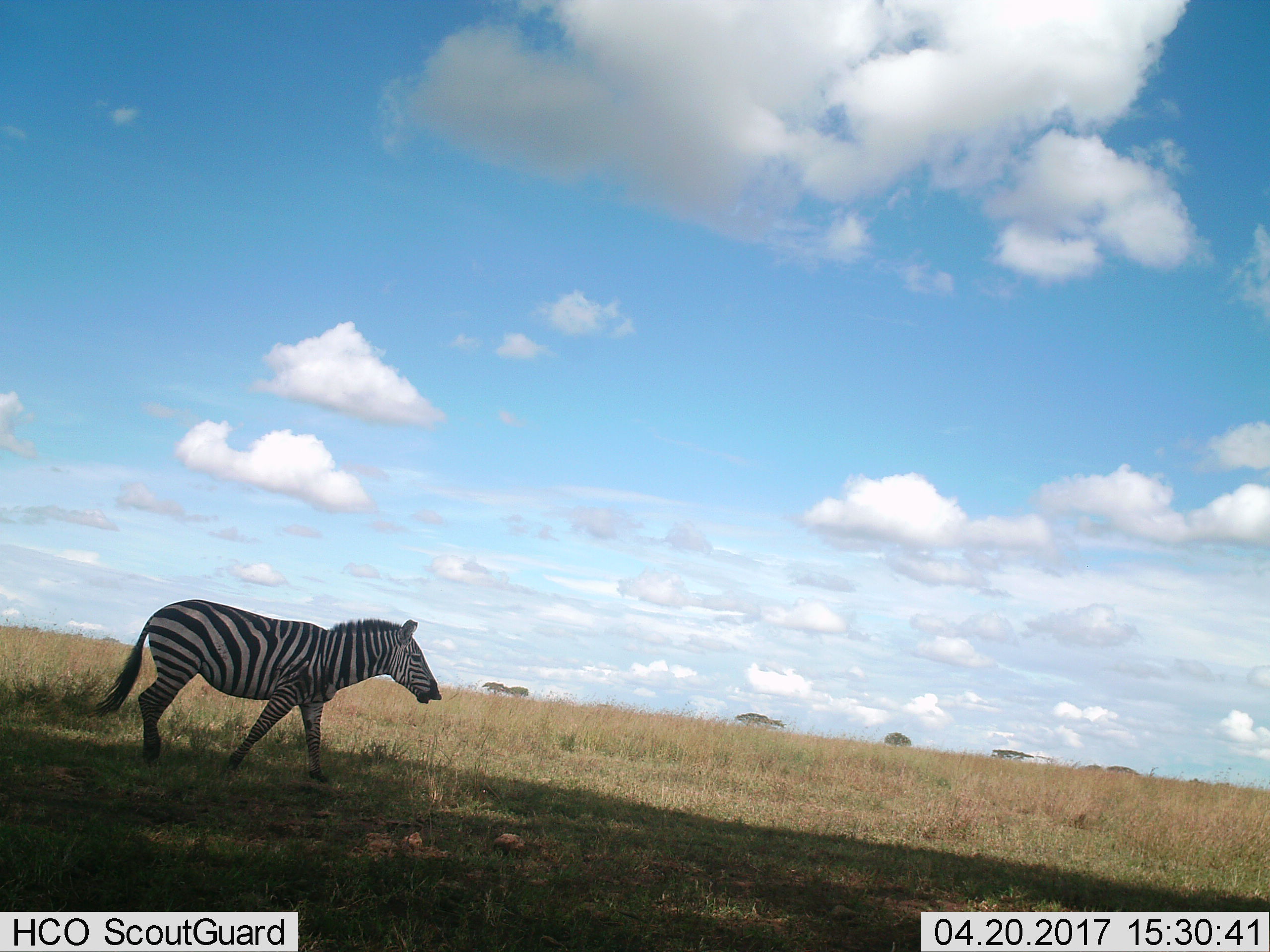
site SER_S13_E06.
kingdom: Animalia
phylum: Chordata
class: Mammalia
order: Perissodactyla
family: Equidae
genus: Equus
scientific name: Equus quagga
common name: plains zebra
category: zebraplains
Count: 1.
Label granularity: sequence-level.